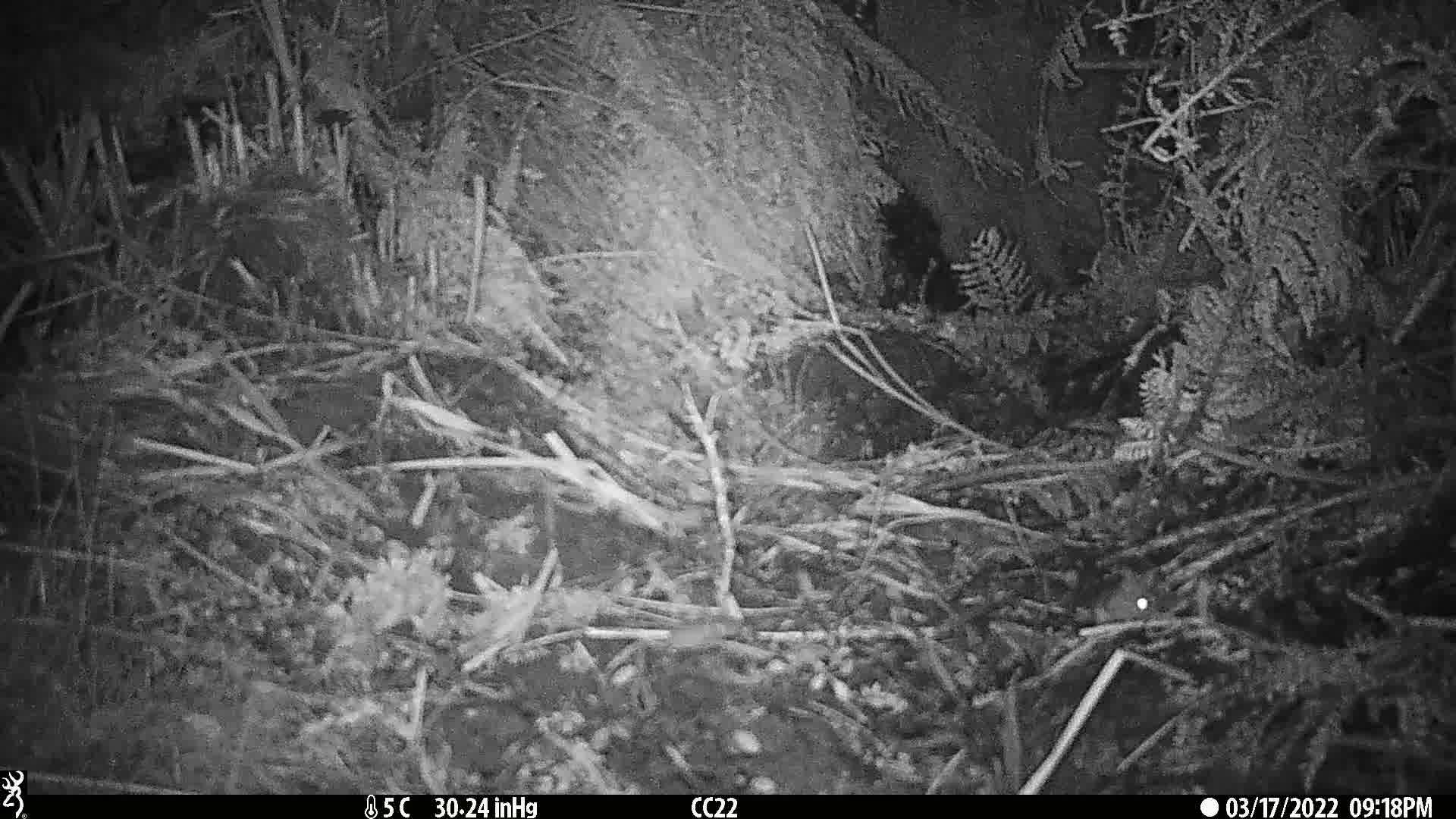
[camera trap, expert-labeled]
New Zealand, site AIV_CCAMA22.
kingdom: Animalia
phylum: Chordata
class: Mammalia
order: Rodentia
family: Muridae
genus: Mus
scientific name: Mus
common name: mouse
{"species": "mouse (Mus)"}